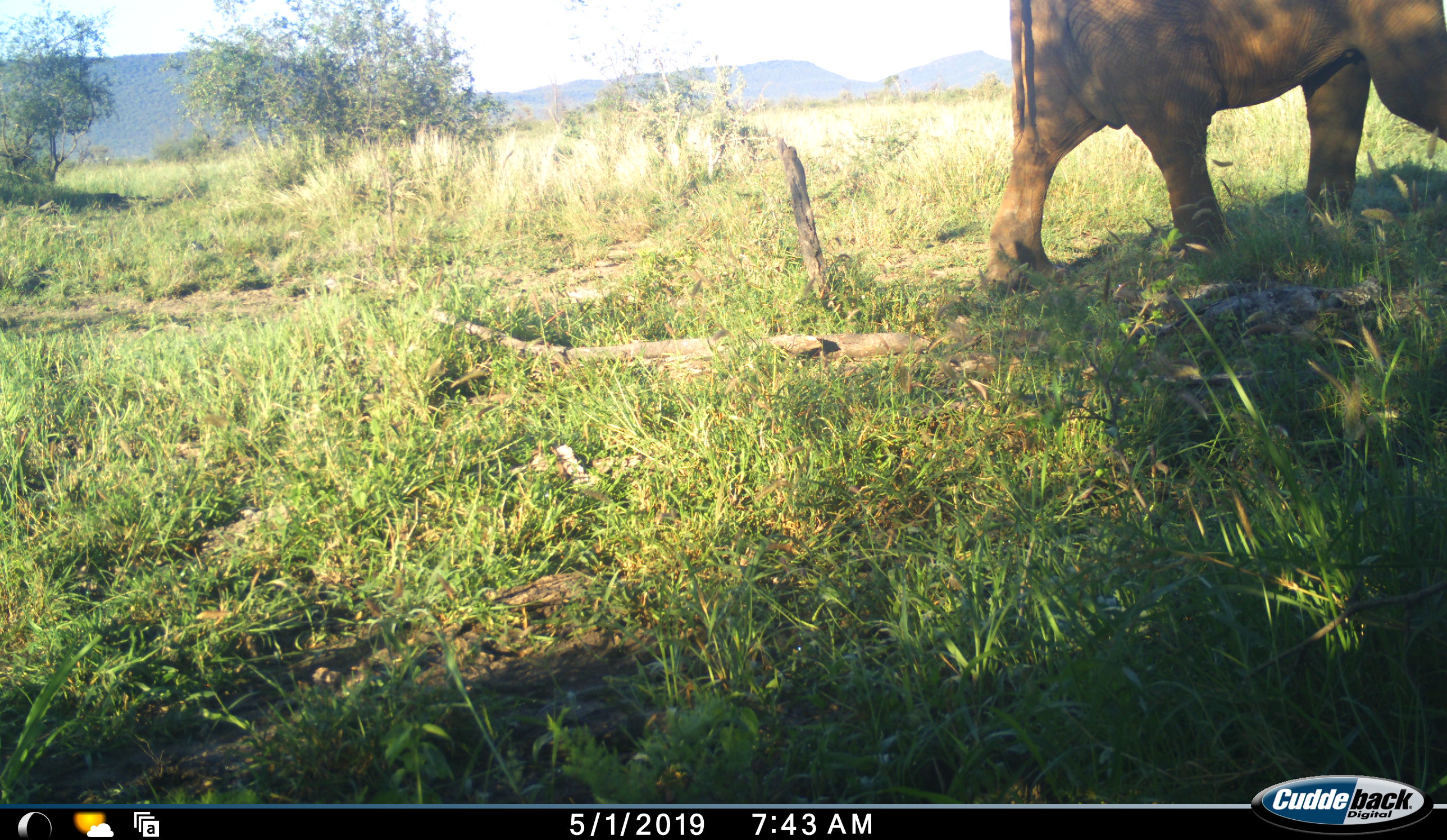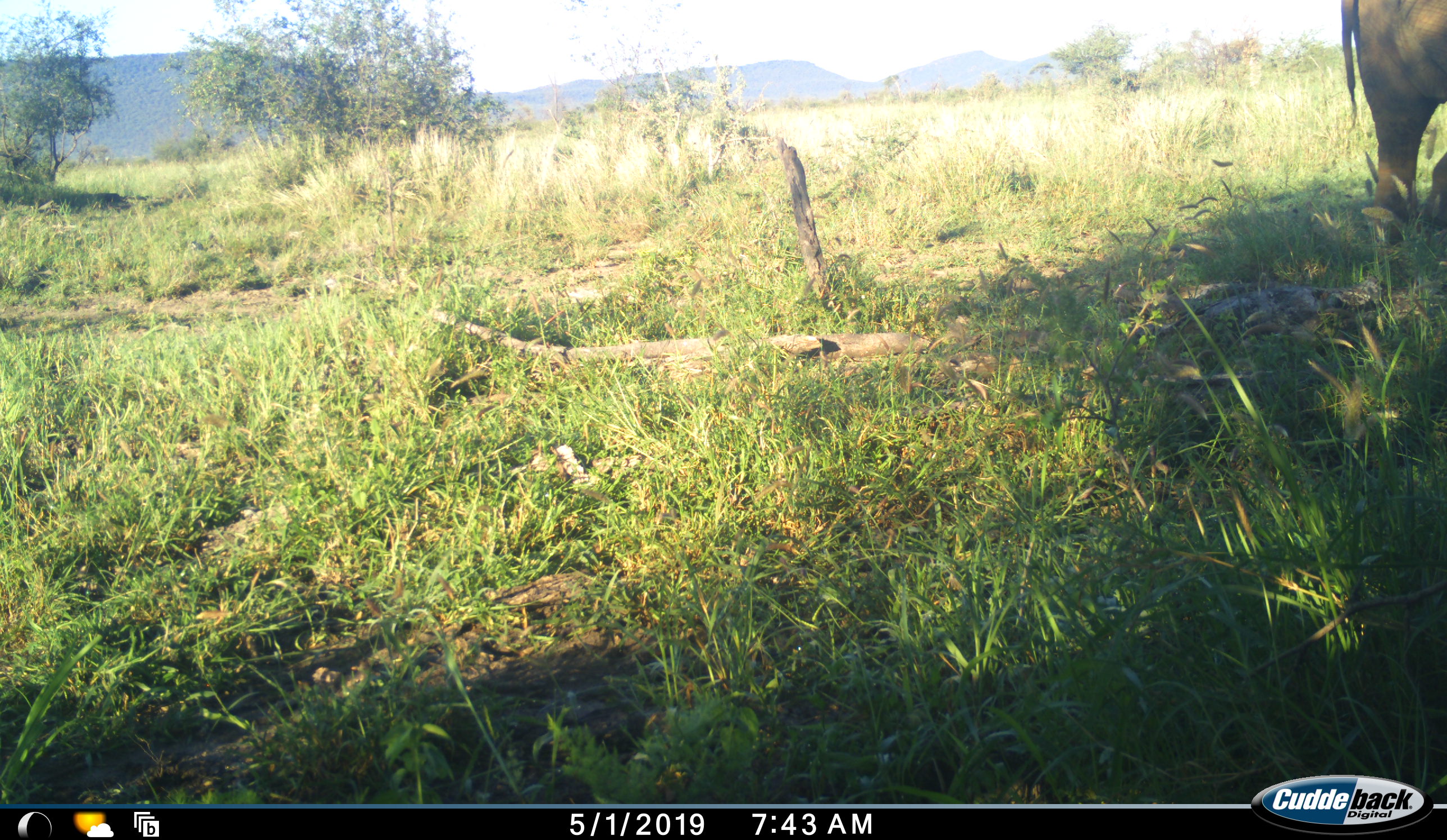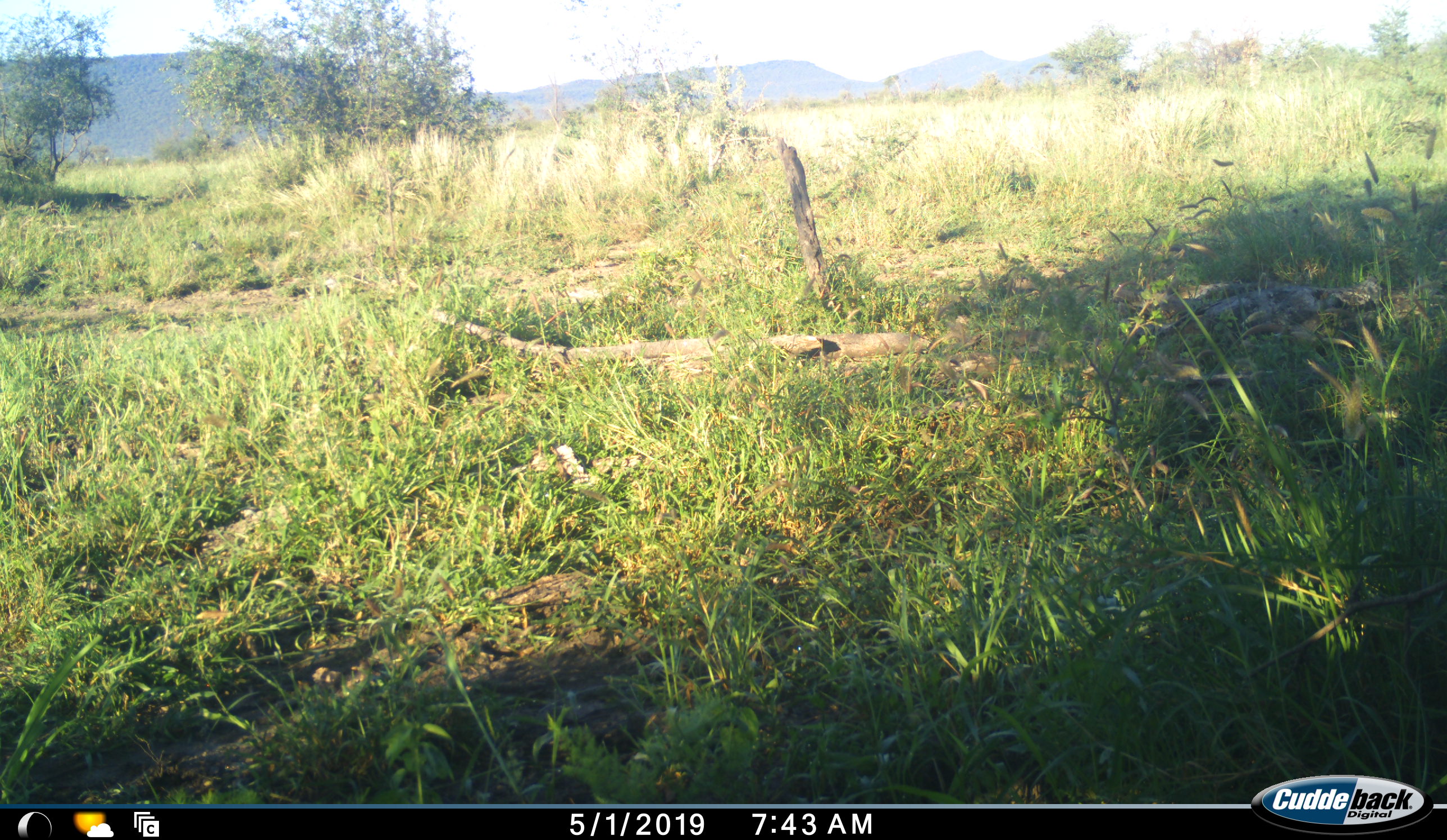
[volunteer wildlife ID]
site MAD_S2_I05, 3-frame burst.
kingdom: Animalia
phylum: Chordata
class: Mammalia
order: Proboscidea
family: Elephantidae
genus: Loxodonta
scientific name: Loxodonta africana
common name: african bush elephant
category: elephant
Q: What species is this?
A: Elephant (african bush elephant) (Loxodonta africana).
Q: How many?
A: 1.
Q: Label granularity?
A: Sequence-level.